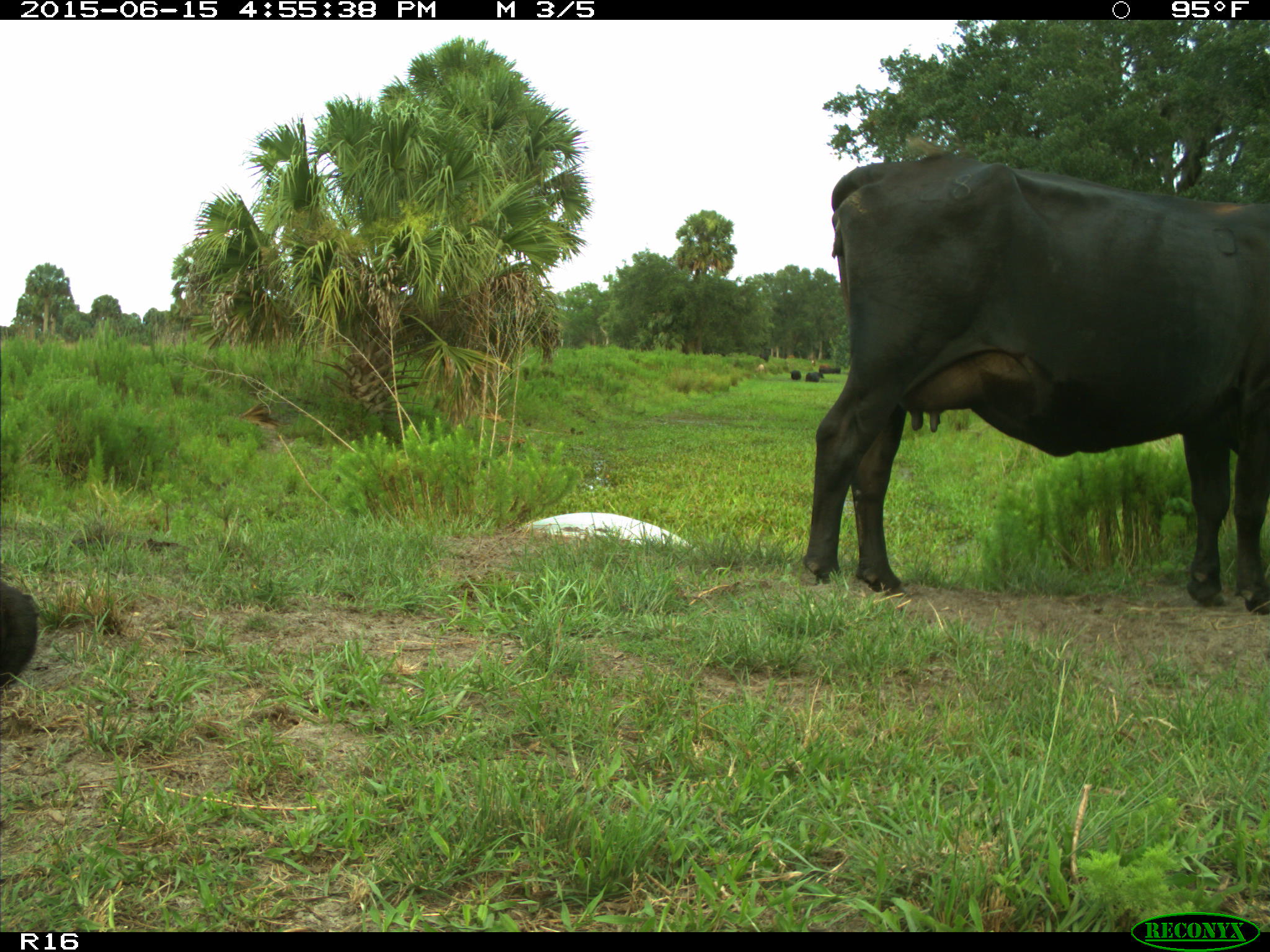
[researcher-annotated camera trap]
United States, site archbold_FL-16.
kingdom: Animalia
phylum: Chordata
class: Mammalia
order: Artiodactyla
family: Bovidae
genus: Bos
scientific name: Bos taurus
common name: domestic cow